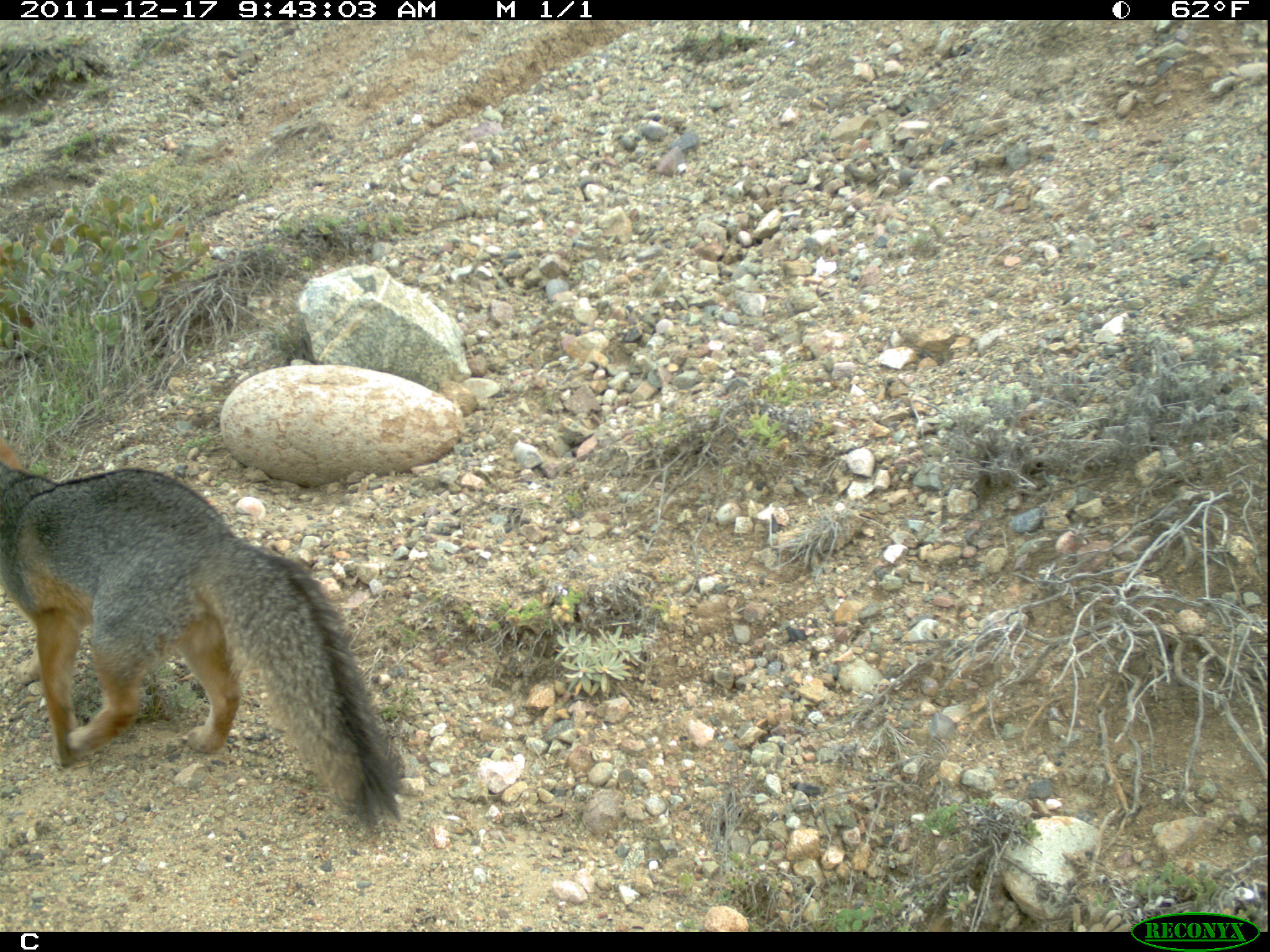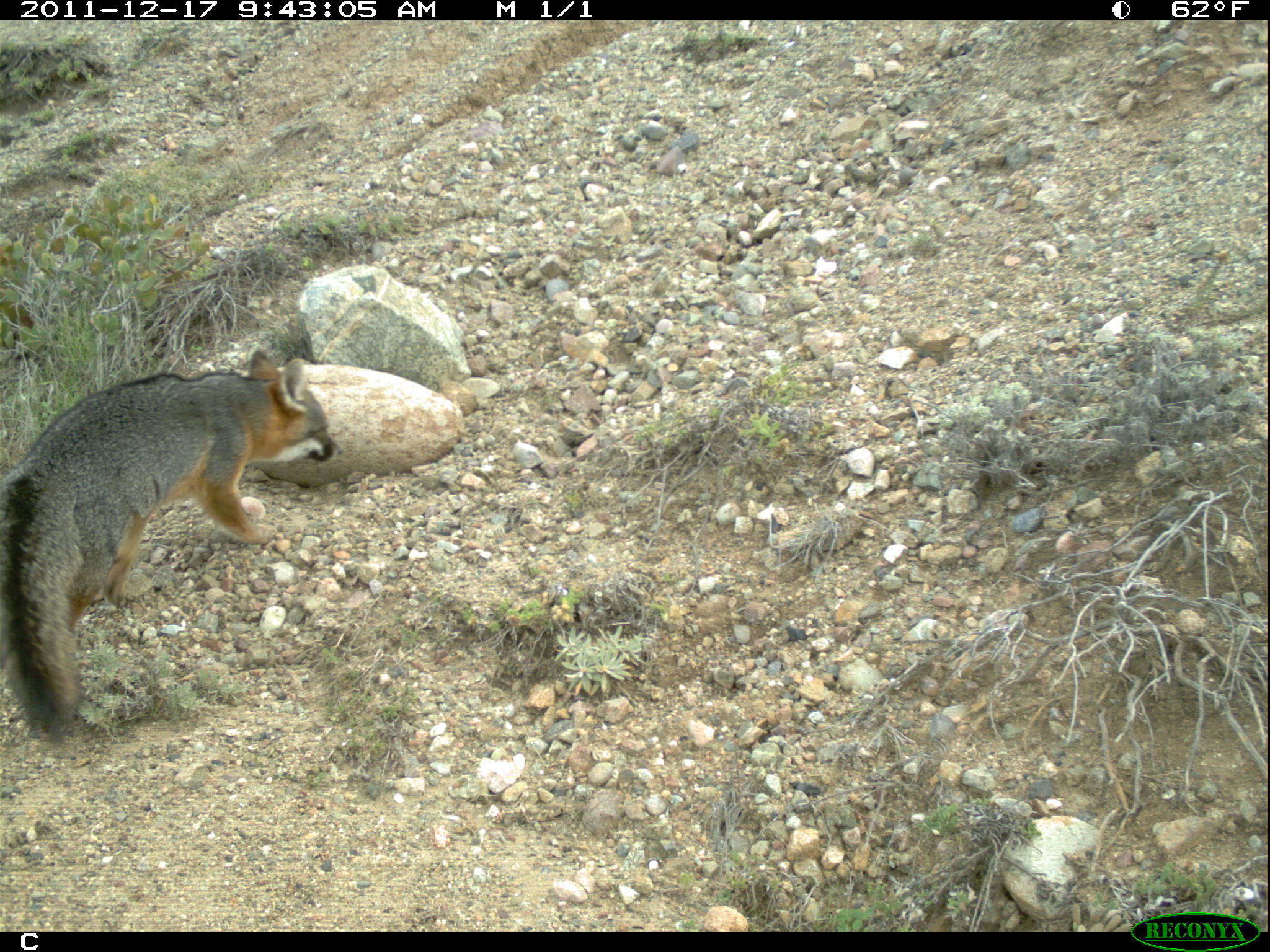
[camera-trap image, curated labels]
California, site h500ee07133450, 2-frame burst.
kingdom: Animalia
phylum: Chordata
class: Mammalia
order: Carnivora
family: Canidae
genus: Urocyon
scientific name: Urocyon littoralis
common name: island fox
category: fox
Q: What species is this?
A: Fox (island fox) (Urocyon littoralis).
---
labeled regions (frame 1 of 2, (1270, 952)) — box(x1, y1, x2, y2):
fox: box(0, 438, 407, 819)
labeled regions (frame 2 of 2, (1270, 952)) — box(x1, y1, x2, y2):
fox: box(0, 345, 342, 739)